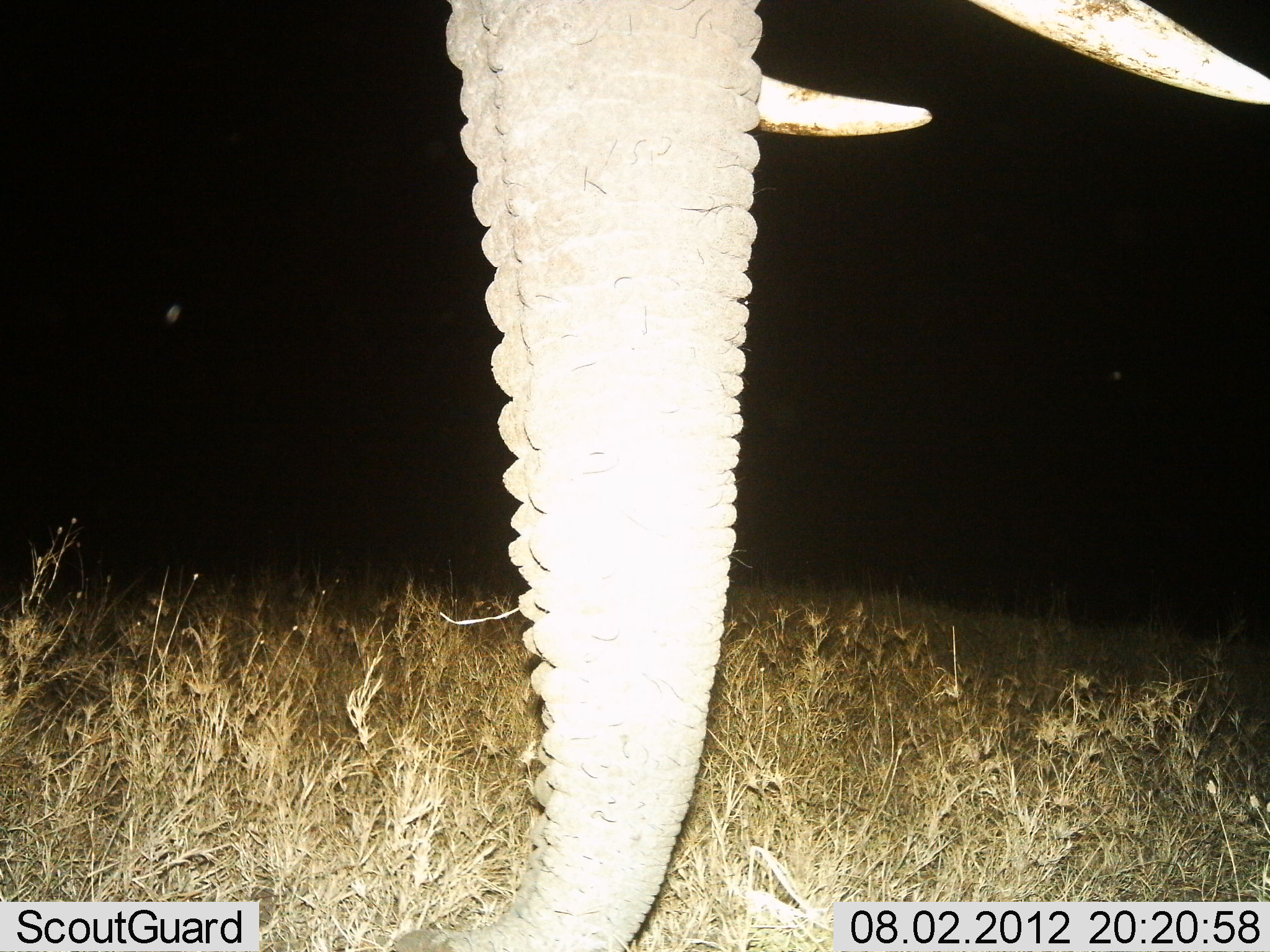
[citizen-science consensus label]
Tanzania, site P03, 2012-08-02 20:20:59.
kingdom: Animalia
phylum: Chordata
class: Mammalia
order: Proboscidea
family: Elephantidae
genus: Loxodonta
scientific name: Loxodonta africana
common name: african bush elephant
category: elephant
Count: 1.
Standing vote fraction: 90%.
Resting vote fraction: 0%.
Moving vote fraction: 10%.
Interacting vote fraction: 0%.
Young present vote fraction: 0%.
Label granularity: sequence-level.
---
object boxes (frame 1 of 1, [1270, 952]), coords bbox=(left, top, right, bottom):
animal: bbox=(389, 1, 1269, 952)